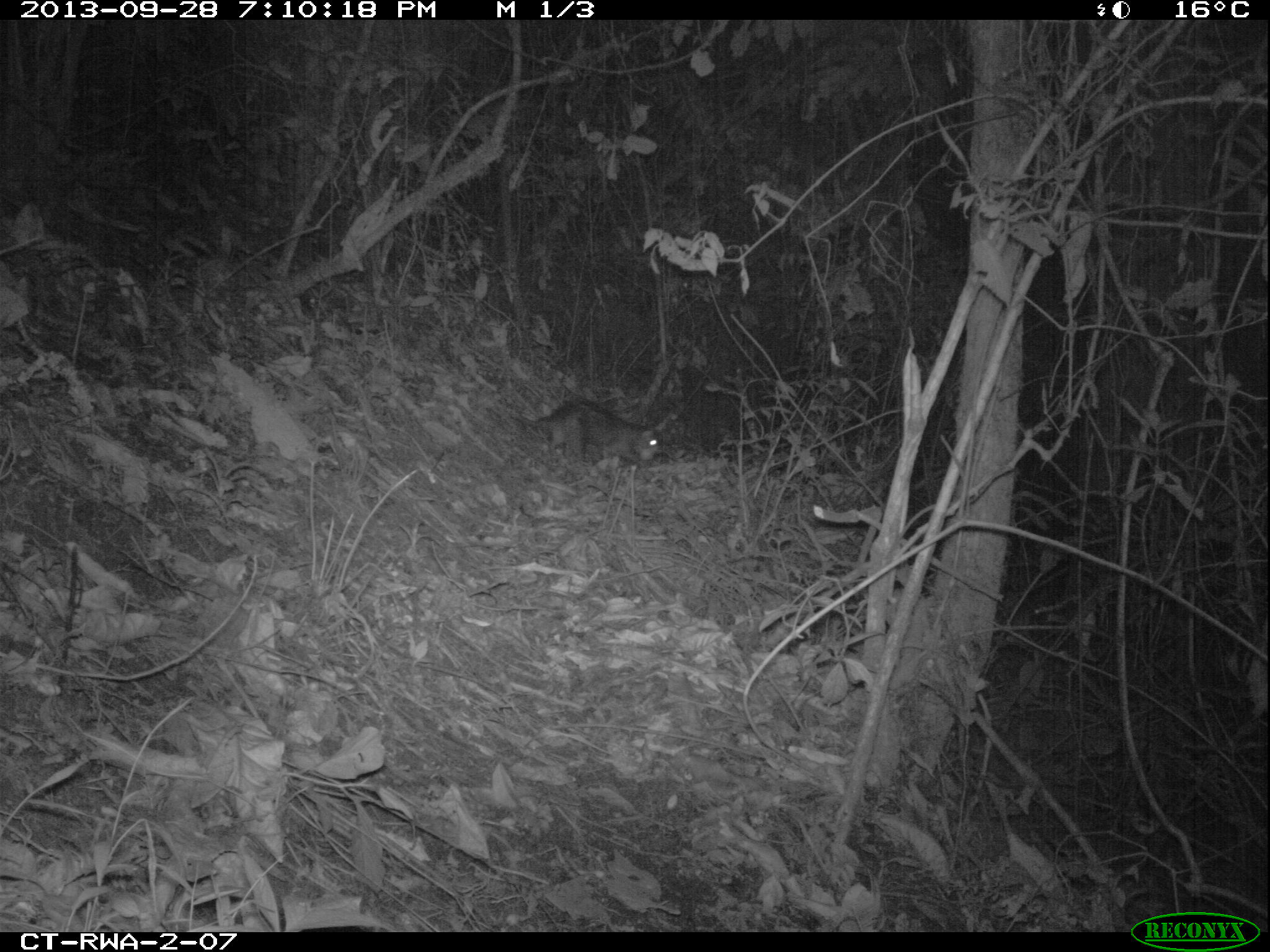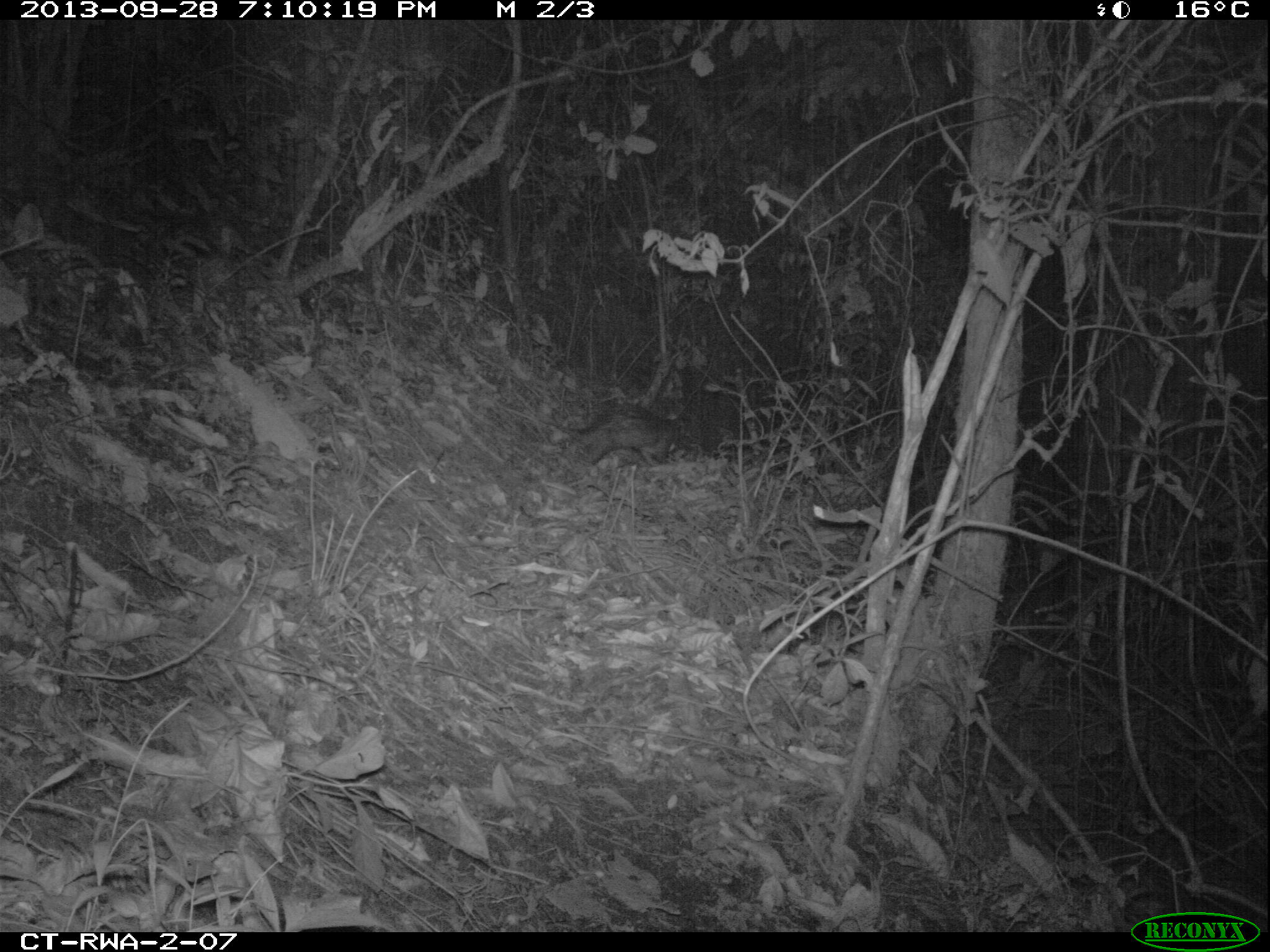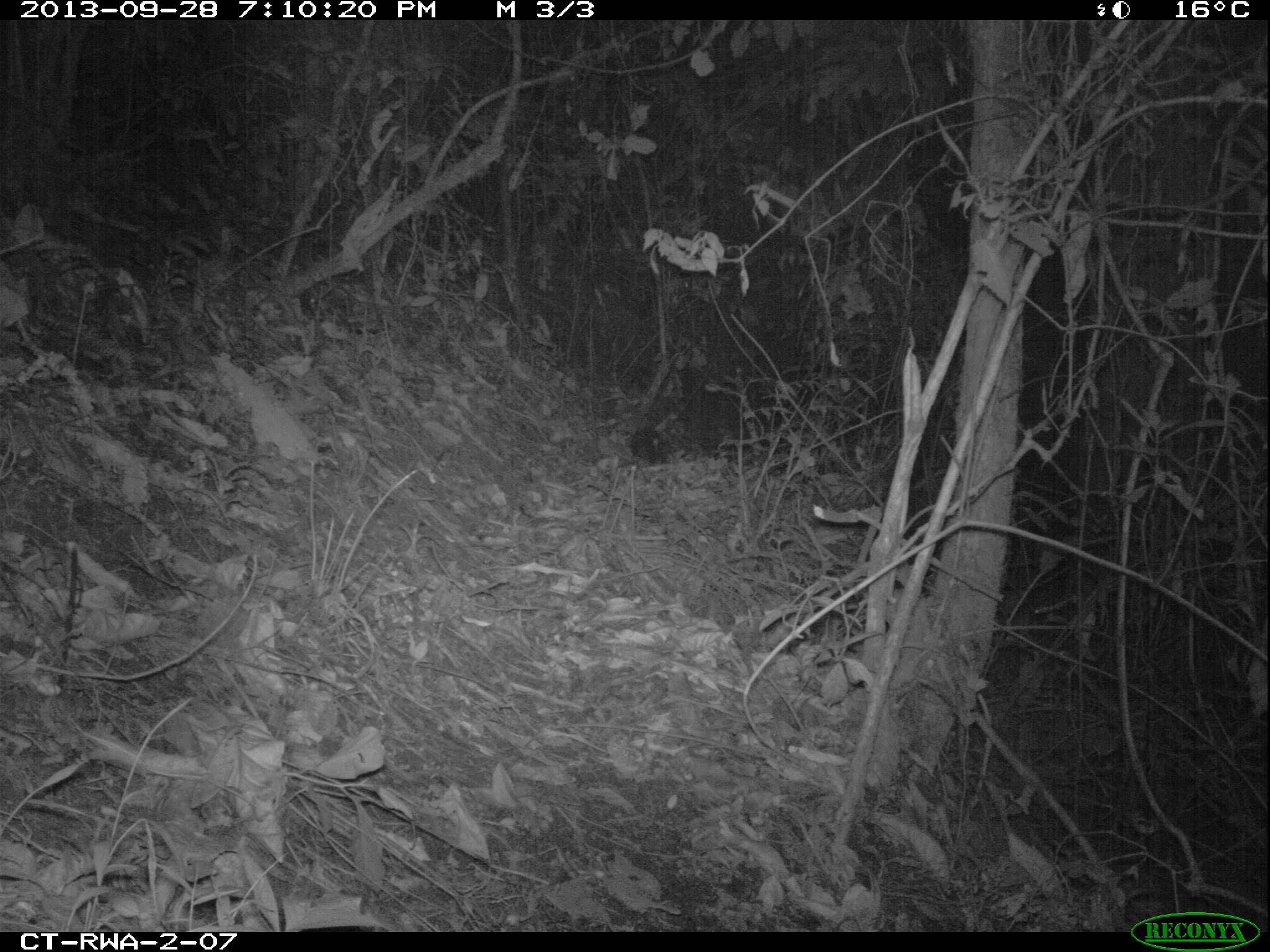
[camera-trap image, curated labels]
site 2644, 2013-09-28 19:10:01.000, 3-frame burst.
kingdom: Animalia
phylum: Chordata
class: Mammalia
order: Rodentia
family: Hystricidae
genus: Atherurus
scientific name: Atherurus africanus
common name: african brush-tailed porcupine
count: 1